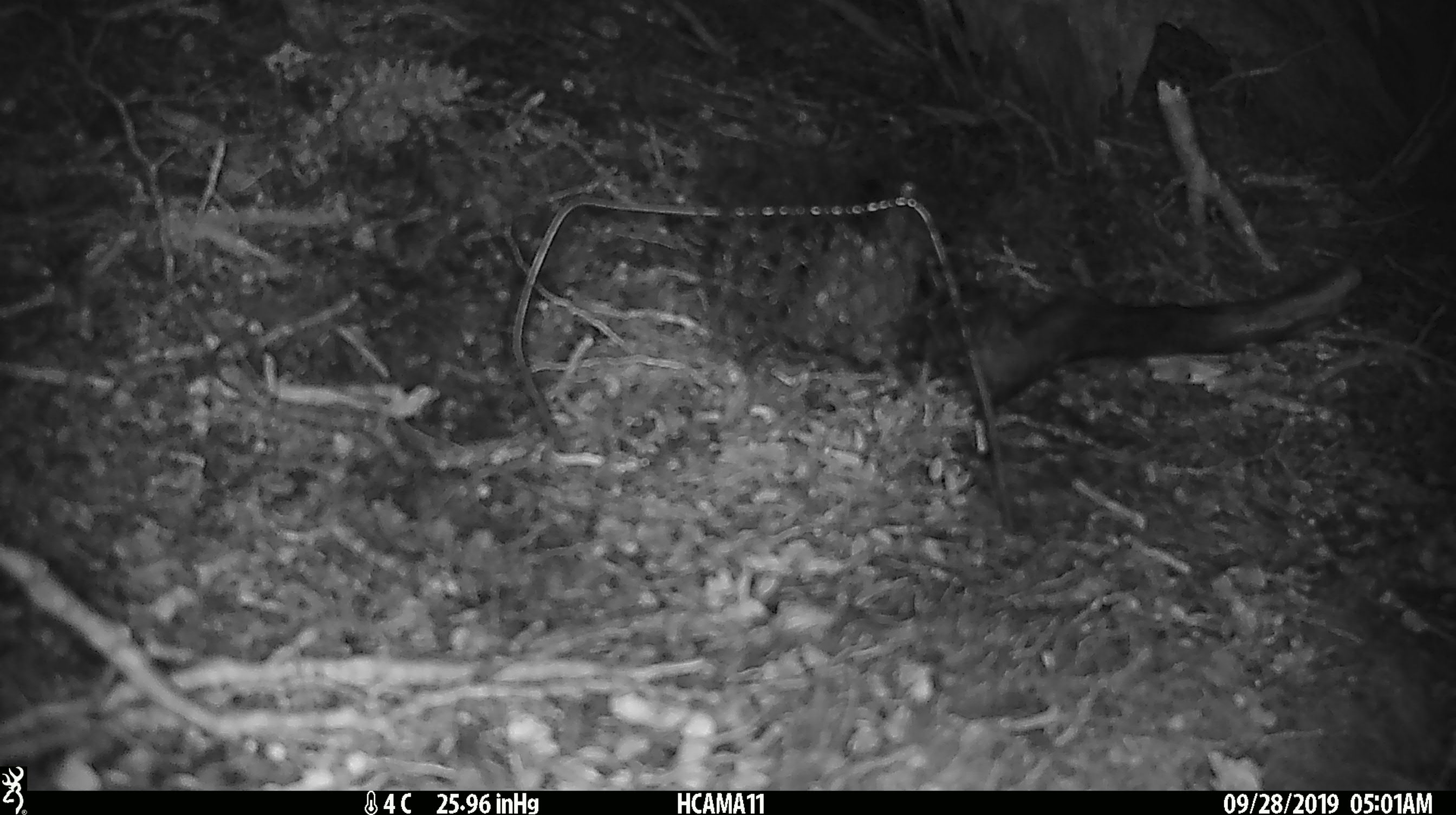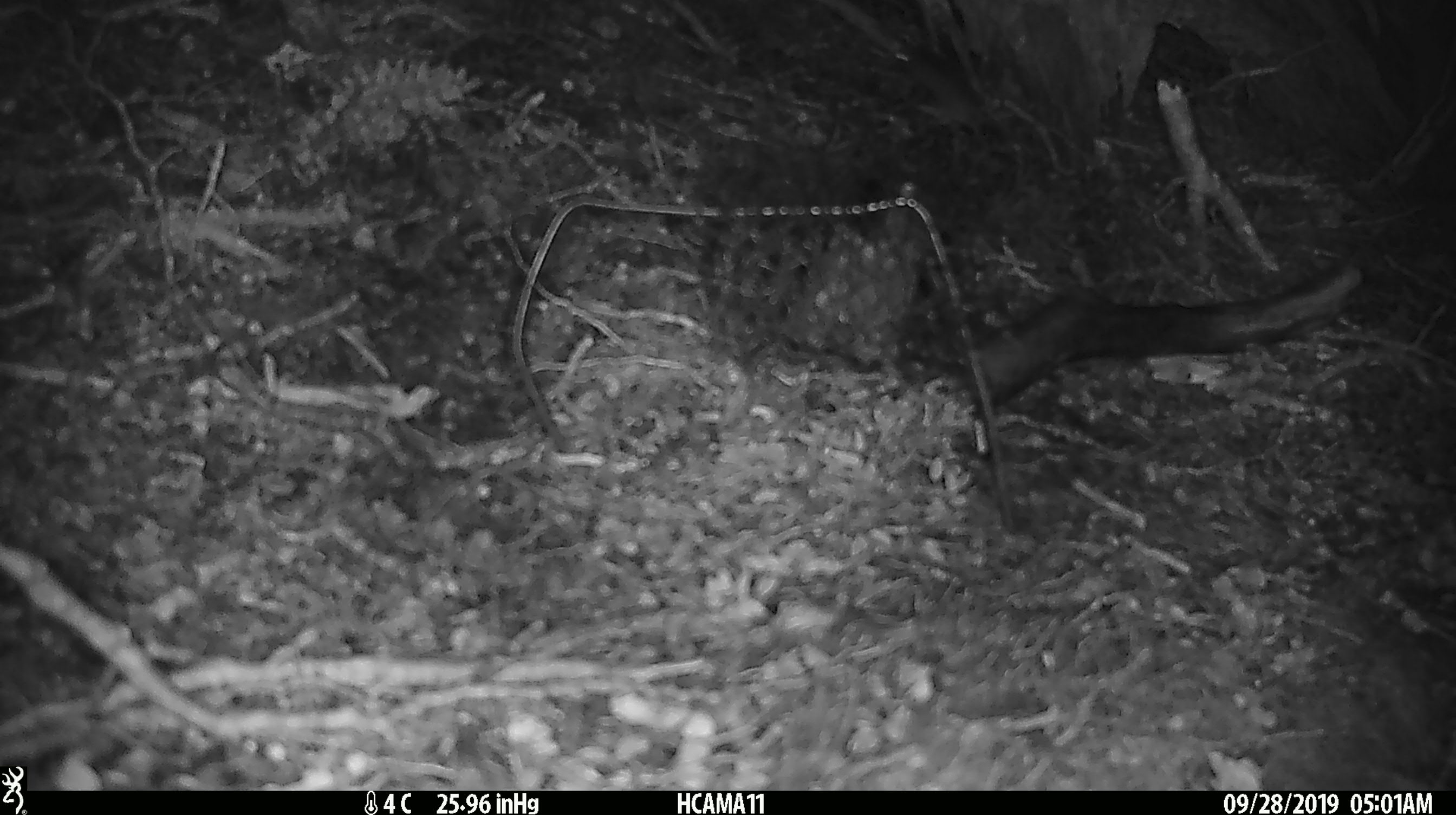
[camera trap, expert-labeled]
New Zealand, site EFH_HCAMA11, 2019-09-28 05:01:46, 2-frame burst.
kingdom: Animalia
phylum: Chordata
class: Mammalia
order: Rodentia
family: Muridae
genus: Mus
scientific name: Mus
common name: mouse